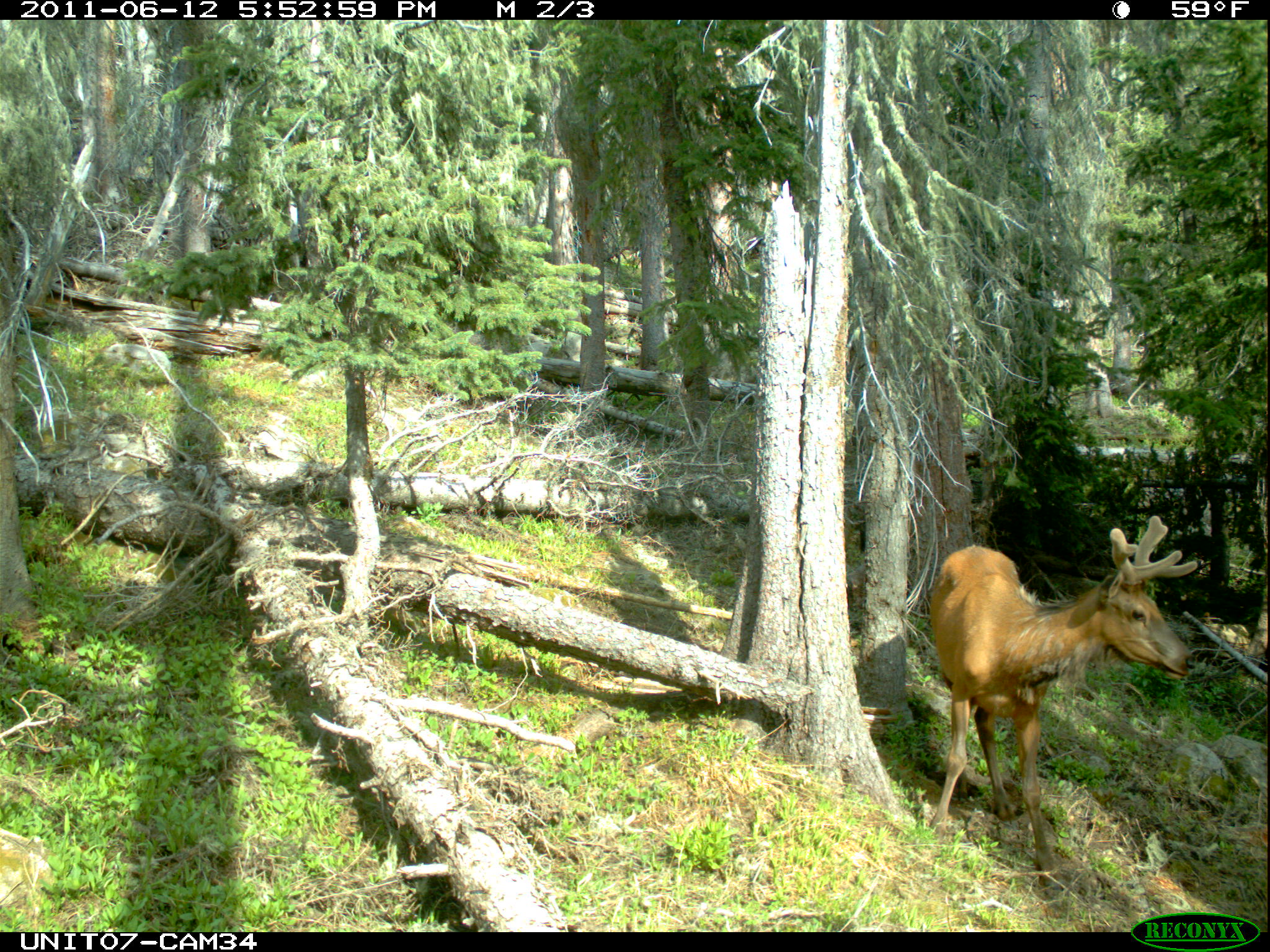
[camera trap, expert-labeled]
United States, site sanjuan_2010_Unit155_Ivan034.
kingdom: Animalia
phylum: Chordata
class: Mammalia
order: Artiodactyla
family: Cervidae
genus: Cervus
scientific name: Cervus elaphus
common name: red deer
Cervus elaphus (red deer).